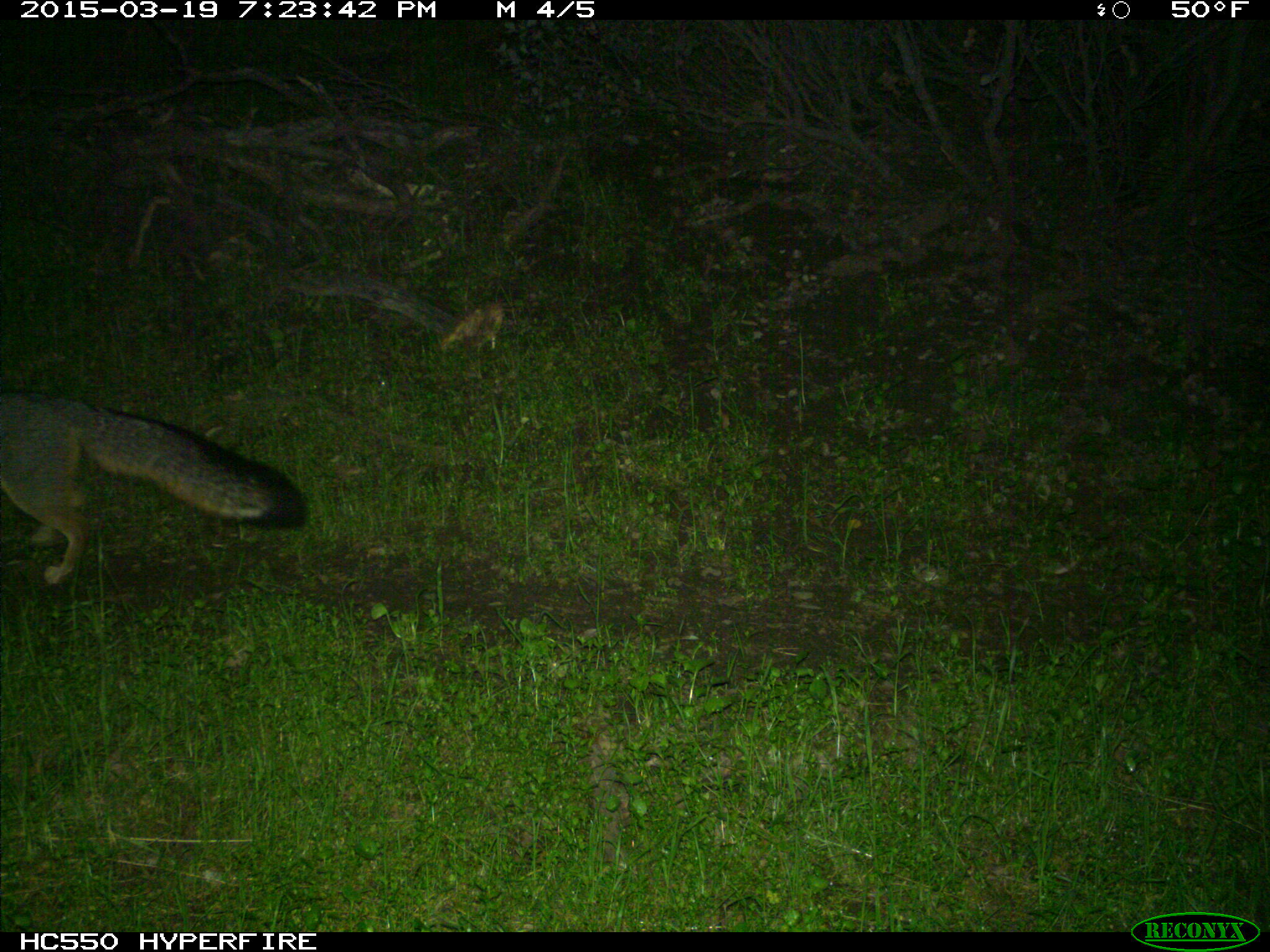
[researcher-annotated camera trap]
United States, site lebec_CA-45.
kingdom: Animalia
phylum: Chordata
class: Mammalia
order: Carnivora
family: Canidae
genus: Urocyon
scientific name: Urocyon cinereoargenteus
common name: gray fox